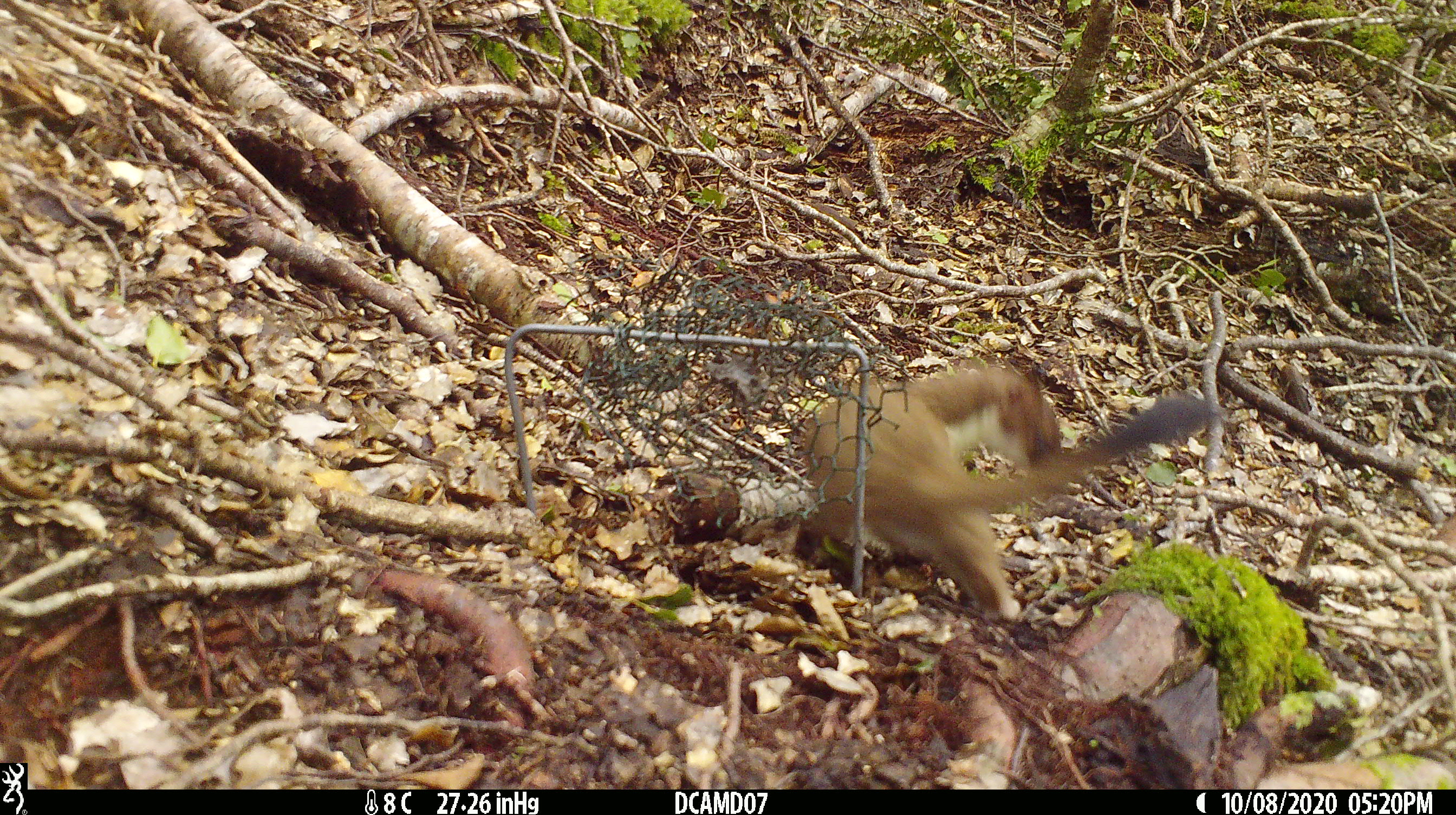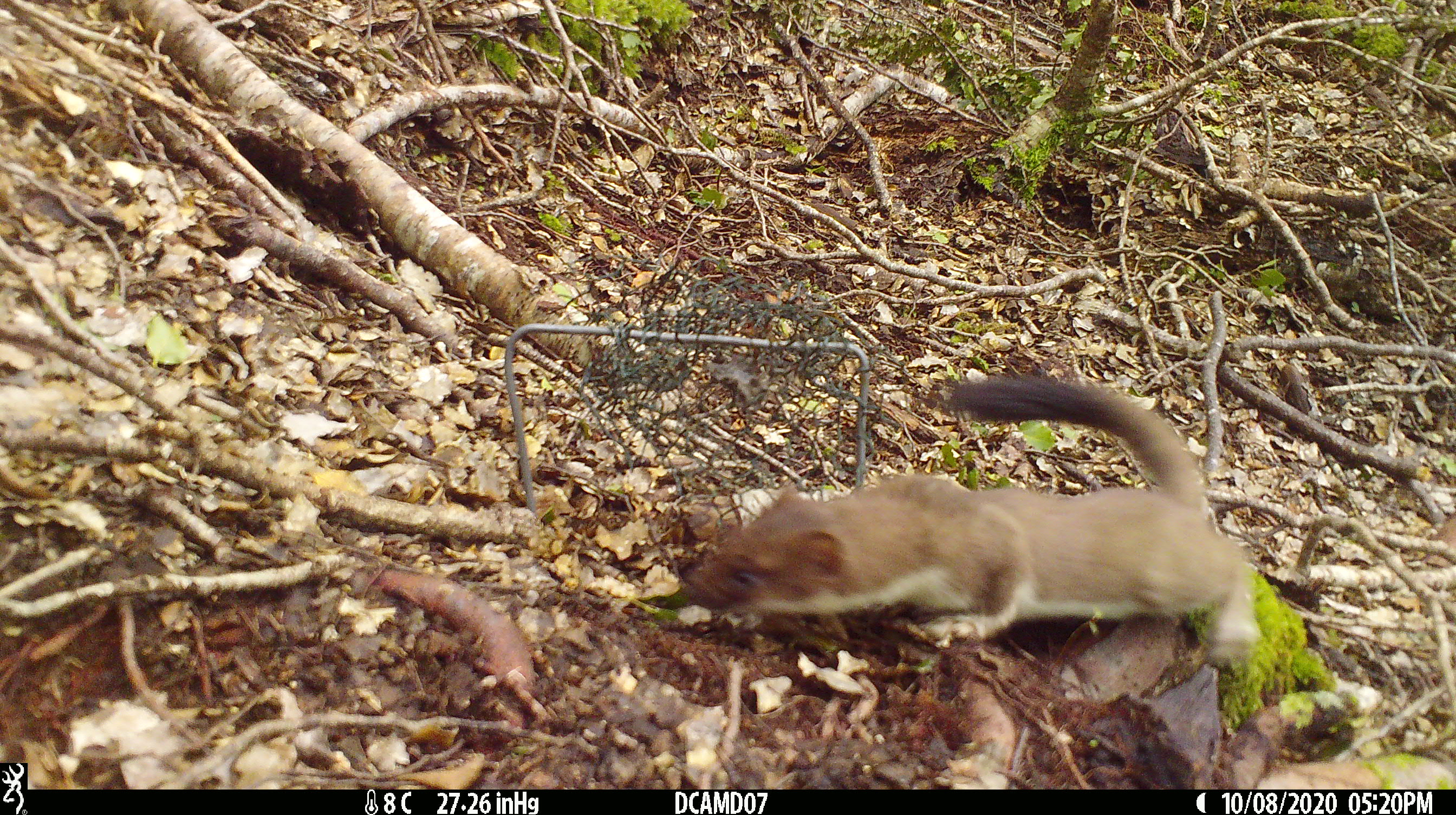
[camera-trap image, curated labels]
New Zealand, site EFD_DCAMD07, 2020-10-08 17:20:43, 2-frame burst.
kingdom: Animalia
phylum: Chordata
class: Mammalia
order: Carnivora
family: Mustelidae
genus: Mustela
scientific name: Mustela erminea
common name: stoat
Stoat (Mustela erminea).